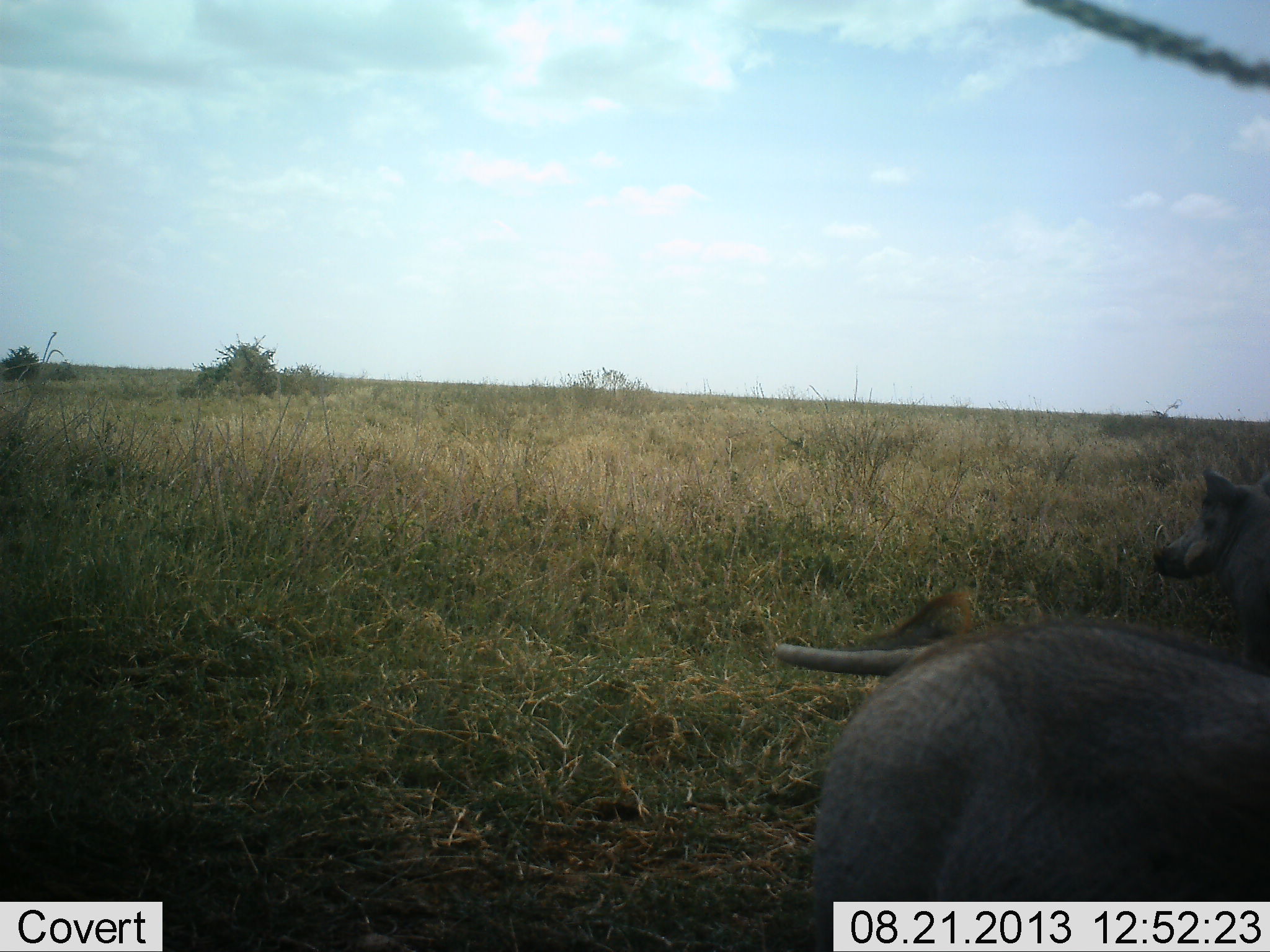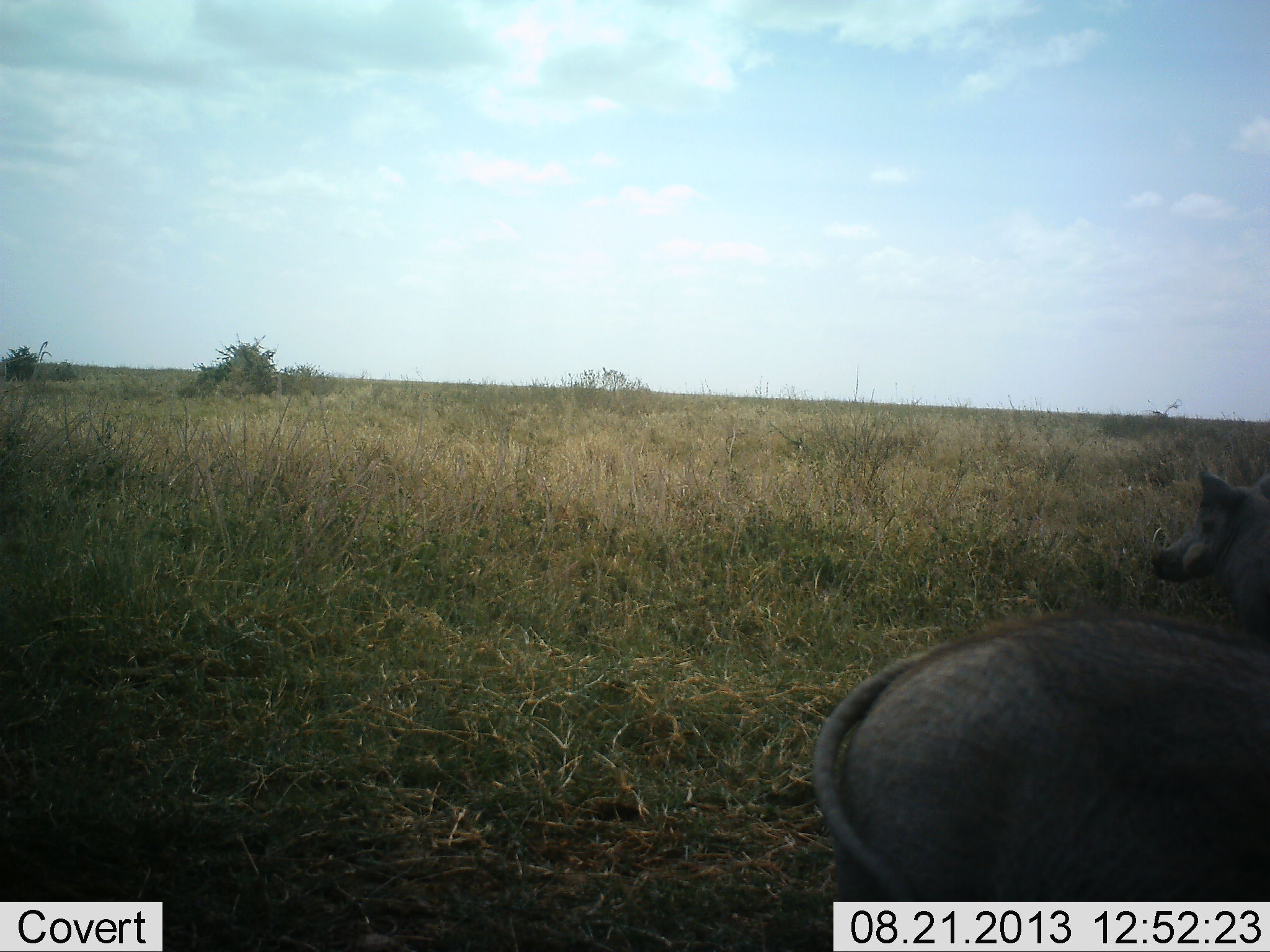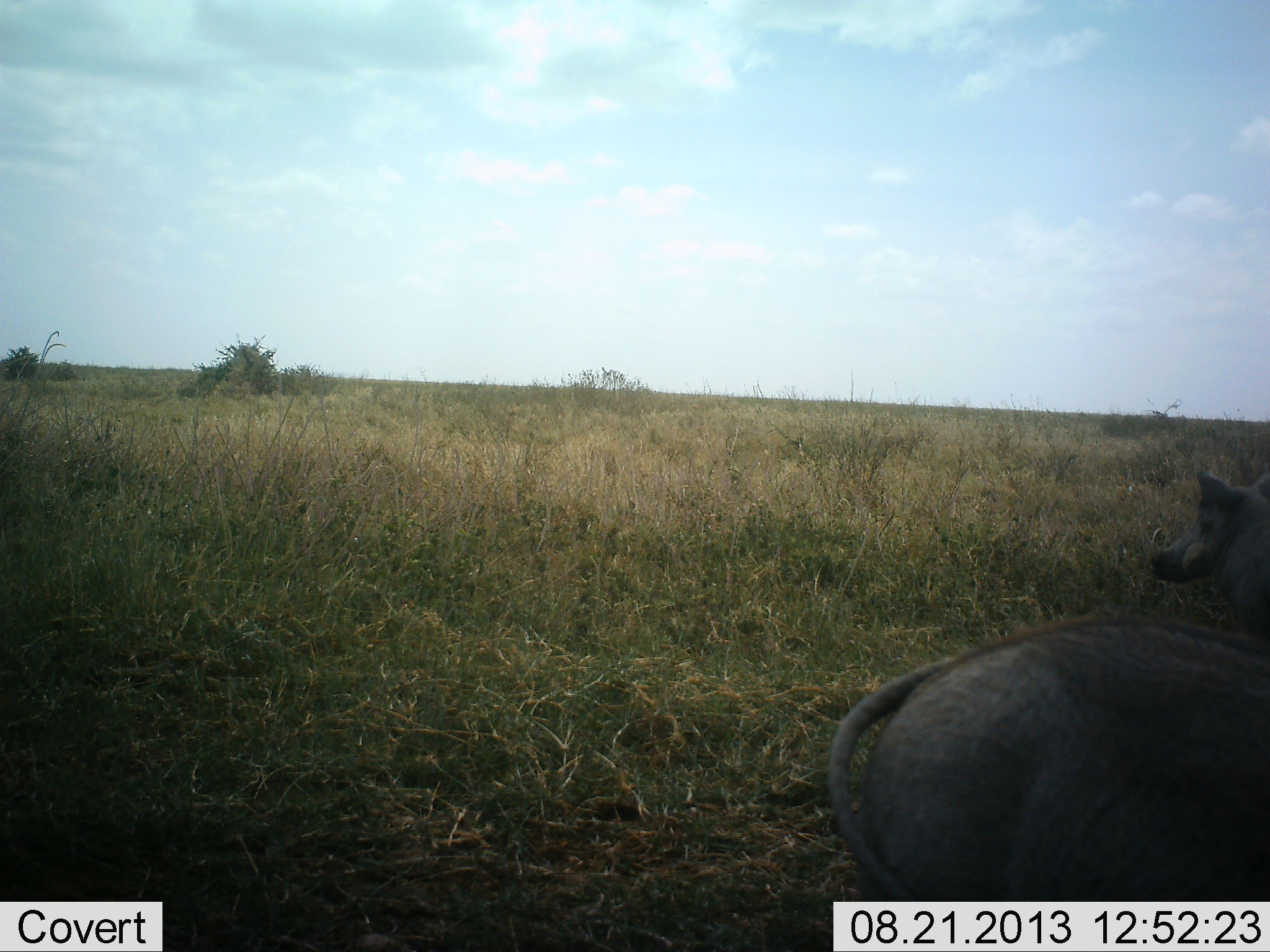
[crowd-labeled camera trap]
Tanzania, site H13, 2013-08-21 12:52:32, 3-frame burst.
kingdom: Animalia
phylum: Chordata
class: Mammalia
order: Artiodactyla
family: Suidae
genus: Phacochoerus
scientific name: Phacochoerus africanus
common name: warthog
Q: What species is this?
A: Warthog (Phacochoerus africanus).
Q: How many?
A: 2.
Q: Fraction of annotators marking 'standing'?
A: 90%.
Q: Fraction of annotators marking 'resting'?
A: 0%.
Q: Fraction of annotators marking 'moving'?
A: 10%.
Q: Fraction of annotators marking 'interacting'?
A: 0%.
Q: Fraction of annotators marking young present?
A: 0%.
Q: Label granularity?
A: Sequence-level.